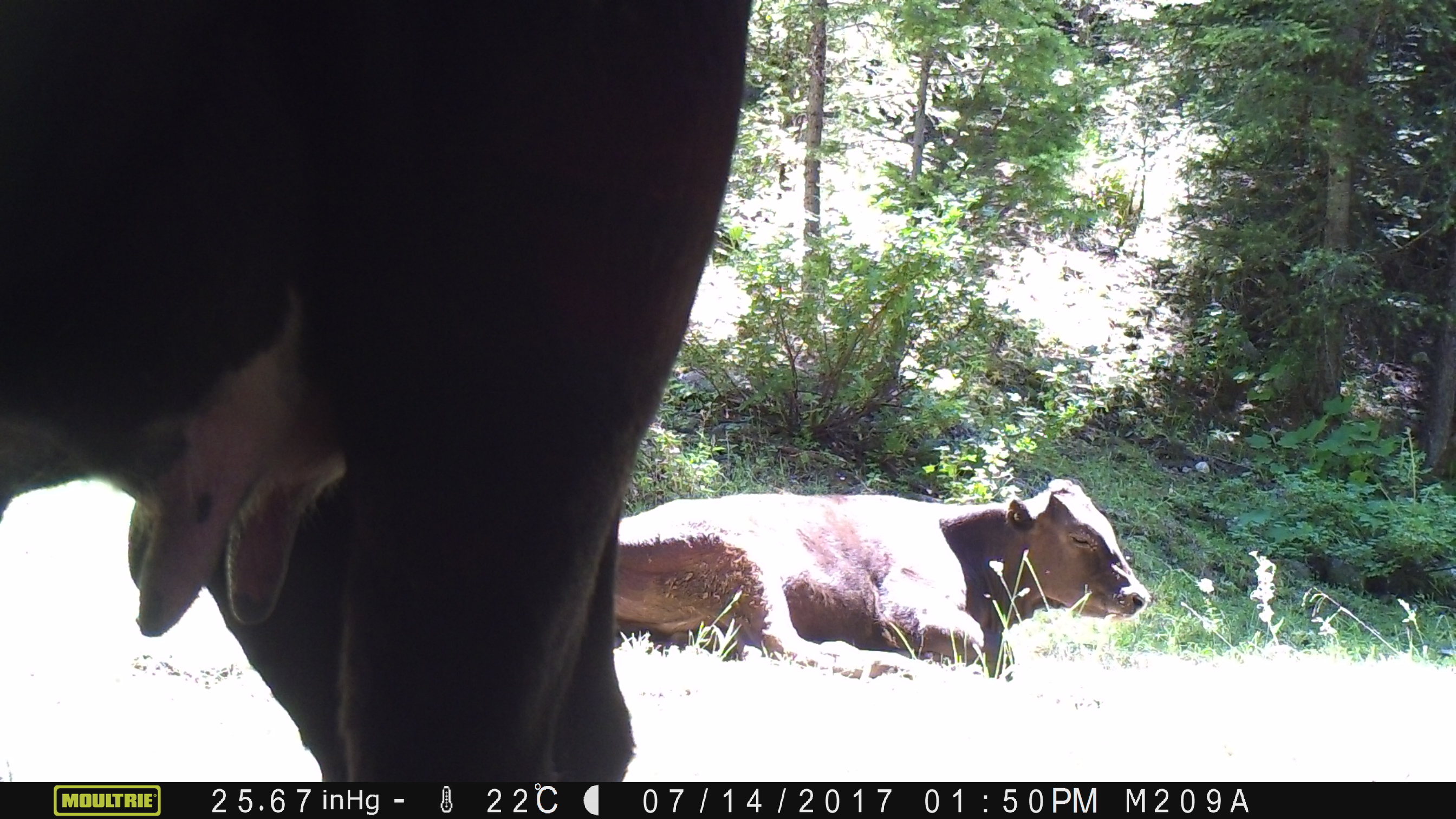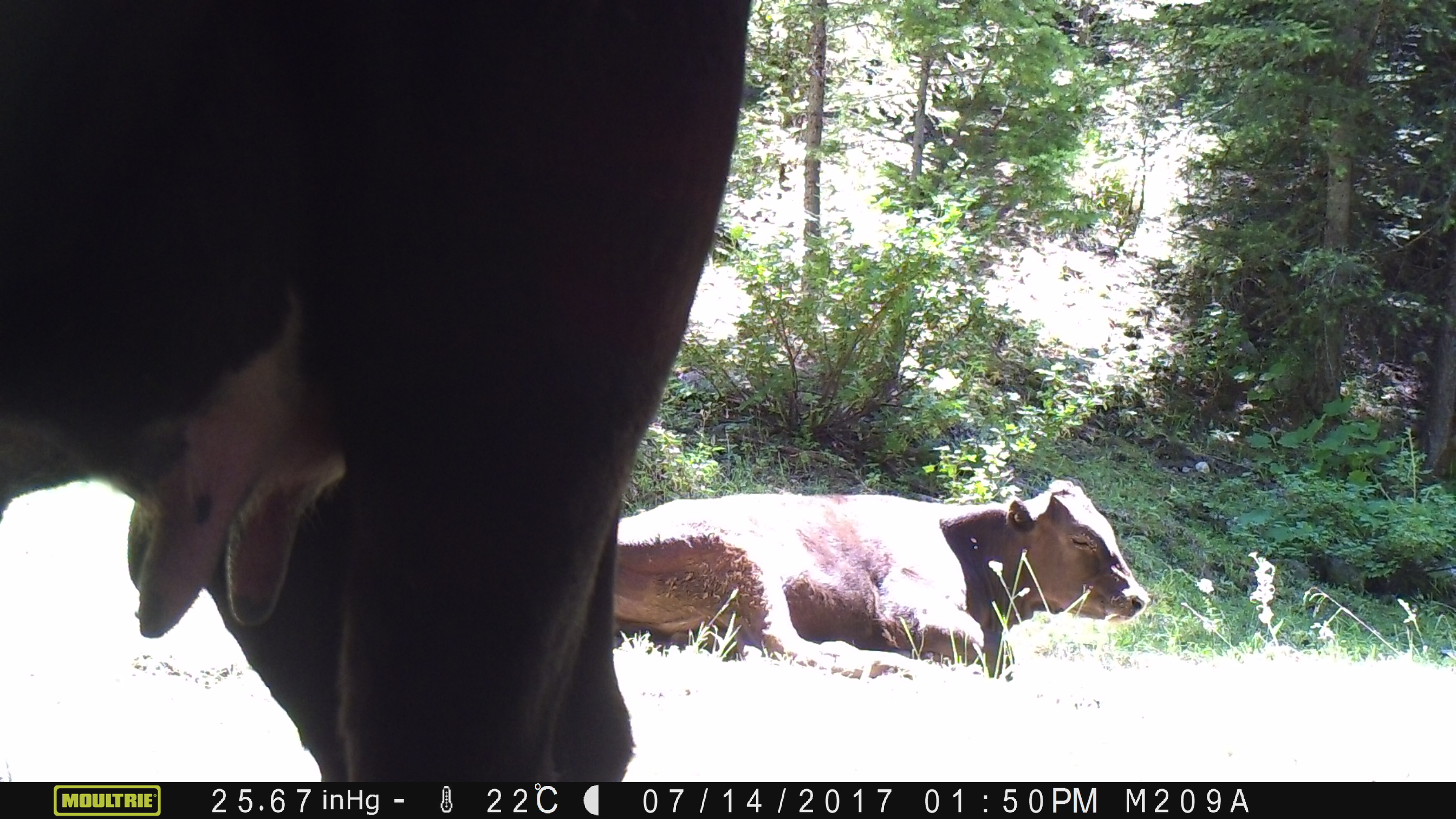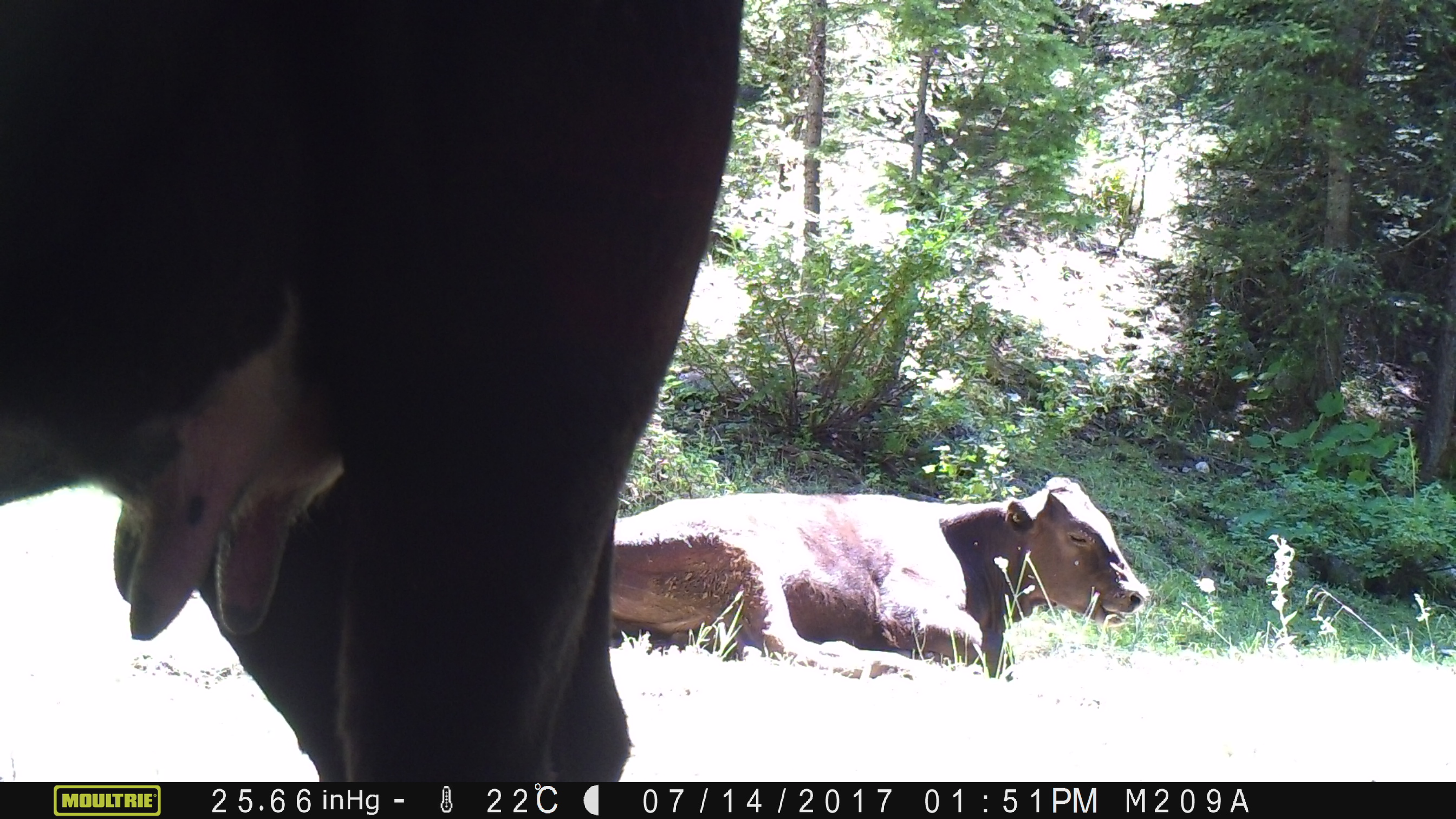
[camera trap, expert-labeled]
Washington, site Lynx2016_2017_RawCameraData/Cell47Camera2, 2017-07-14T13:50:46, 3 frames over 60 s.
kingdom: Animalia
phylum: Chordata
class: Mammalia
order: Artiodactyla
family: Bovidae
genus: Bos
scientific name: Bos taurus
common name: domestic cattle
Domestic cattle (Bos taurus). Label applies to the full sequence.